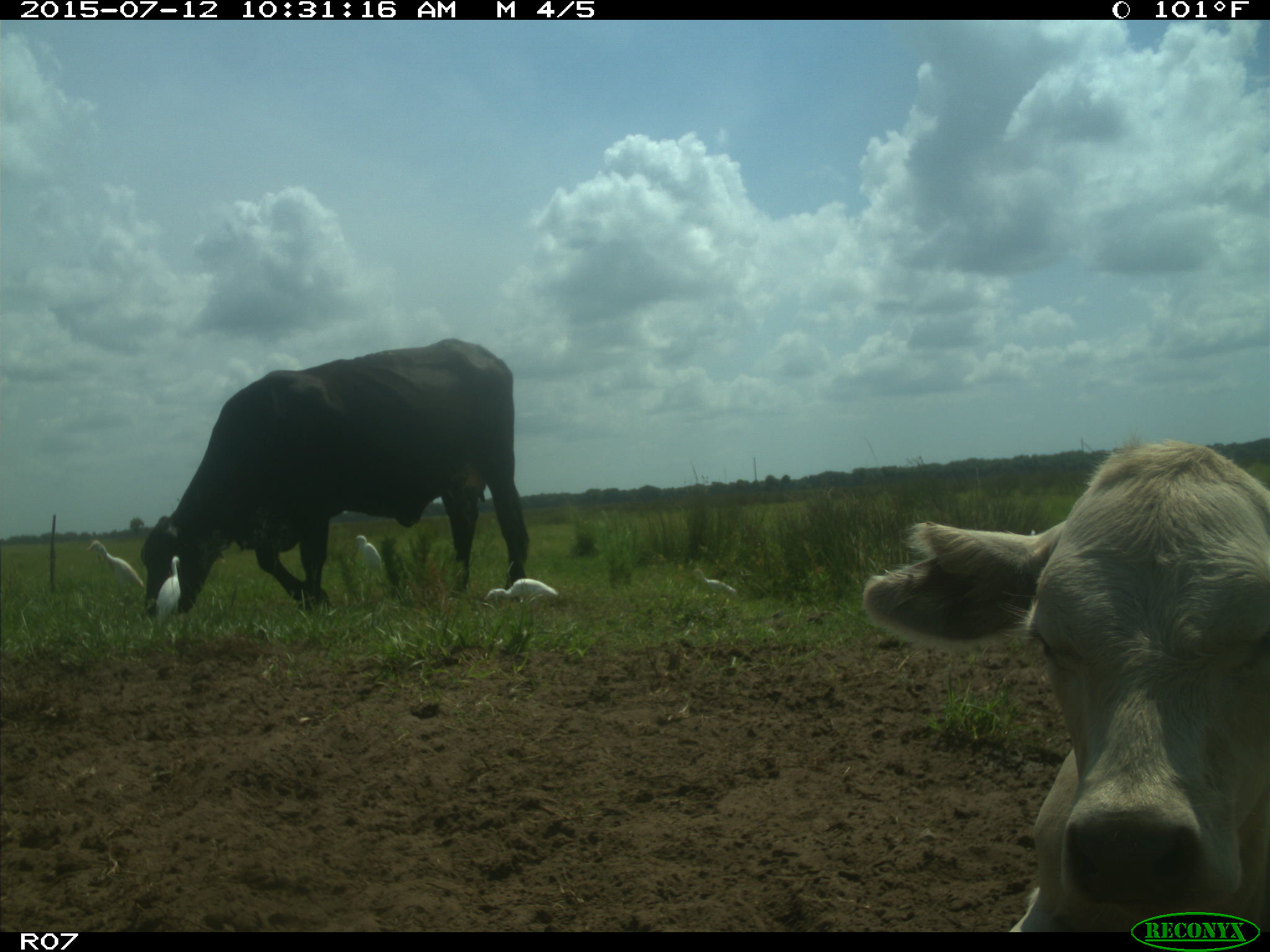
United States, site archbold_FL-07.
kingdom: Animalia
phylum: Chordata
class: Mammalia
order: Artiodactyla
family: Bovidae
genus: Bos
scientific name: Bos taurus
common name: domestic cow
Bos taurus (domestic cow).